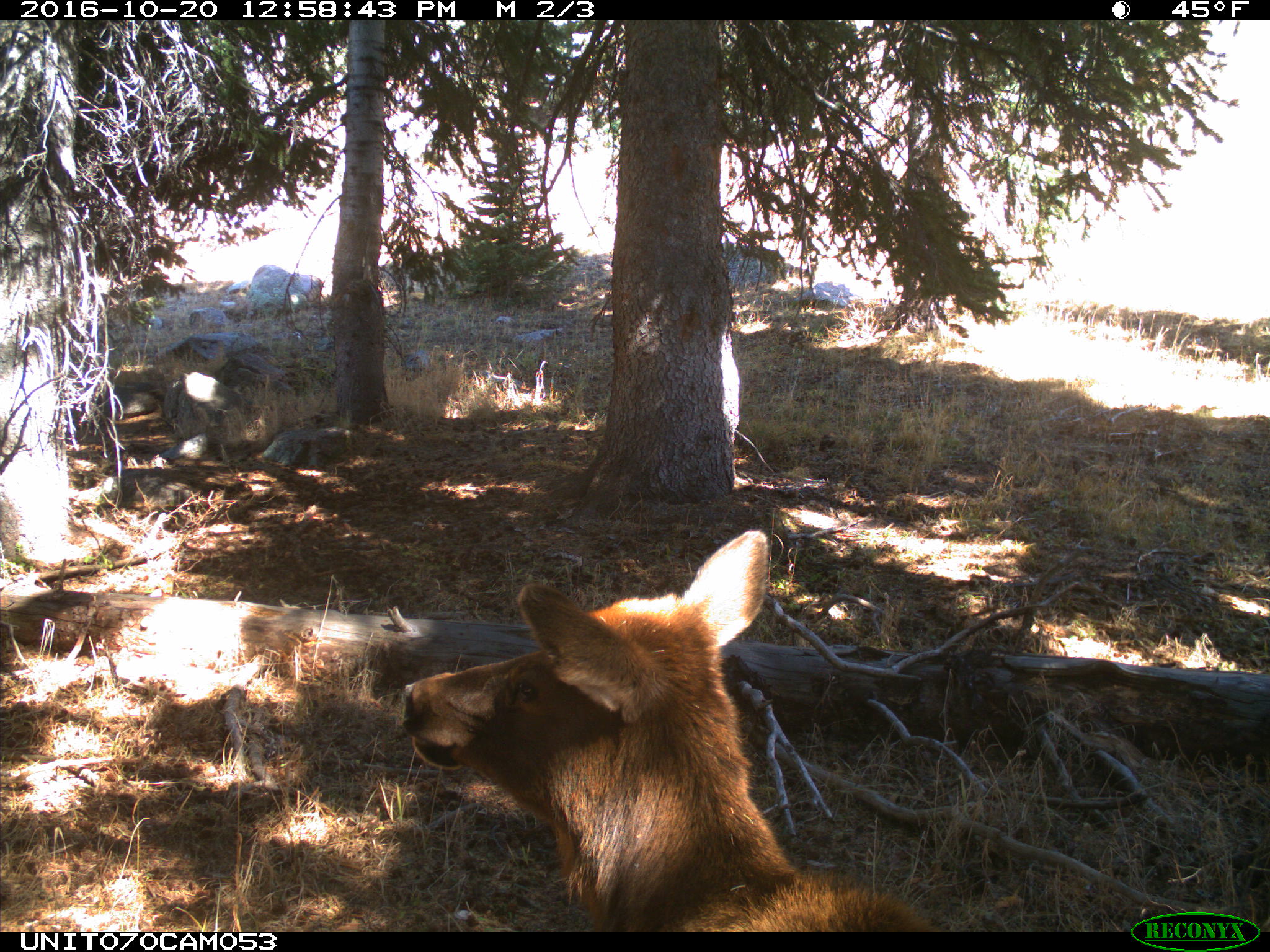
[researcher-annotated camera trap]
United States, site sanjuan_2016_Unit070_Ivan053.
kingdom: Animalia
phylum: Chordata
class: Mammalia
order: Artiodactyla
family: Cervidae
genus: Cervus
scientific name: Cervus elaphus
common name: red deer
Cervus elaphus (red deer).